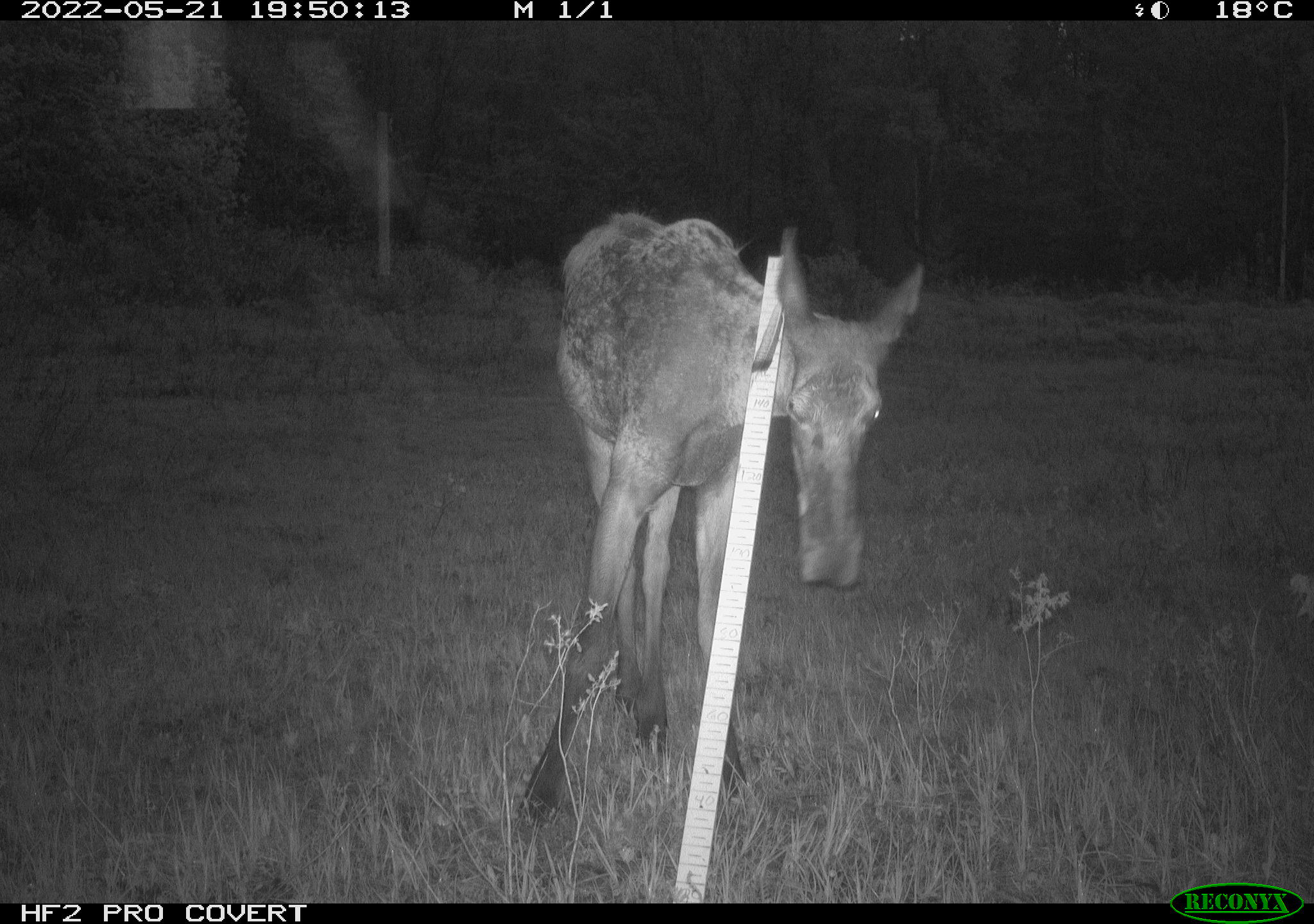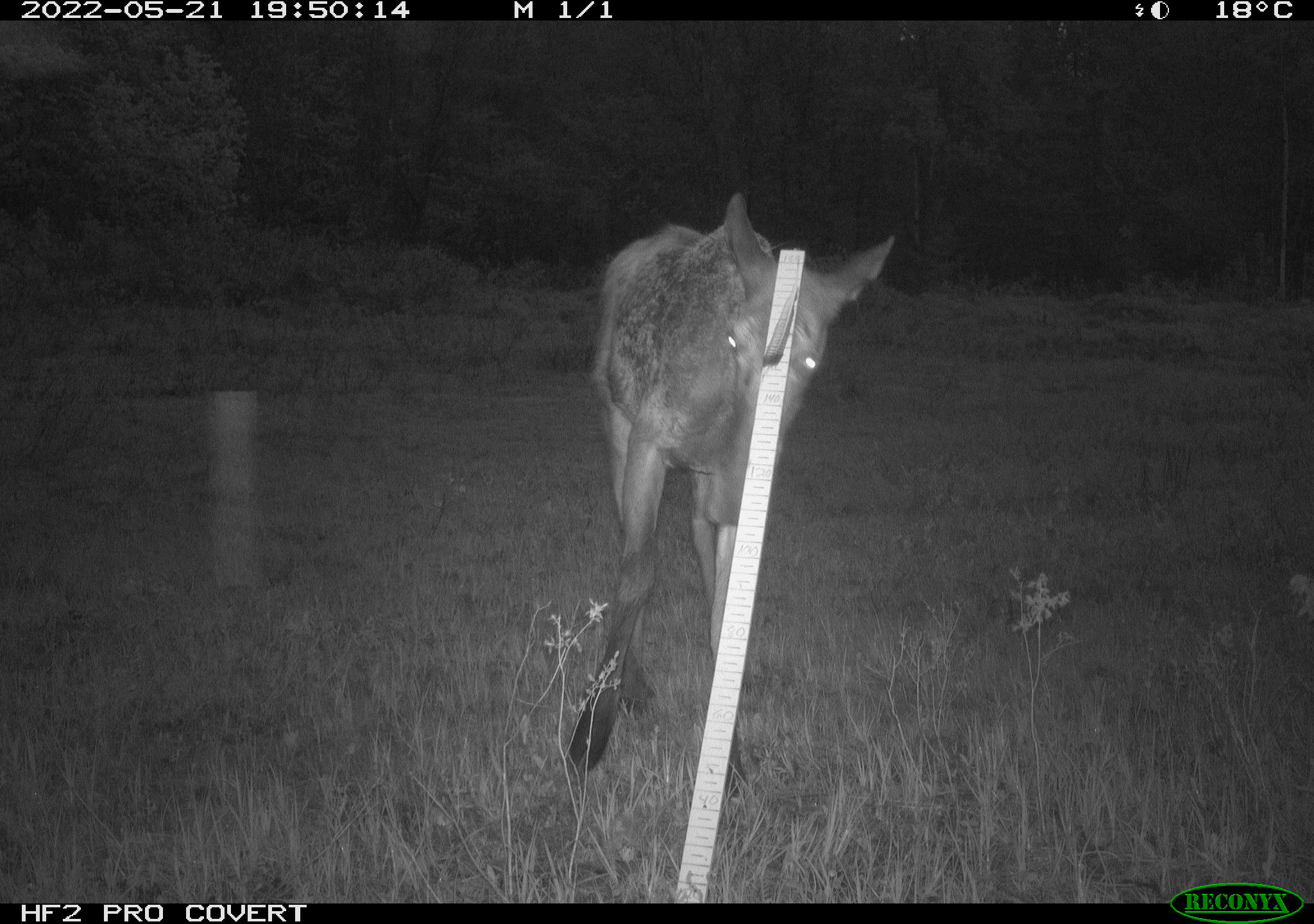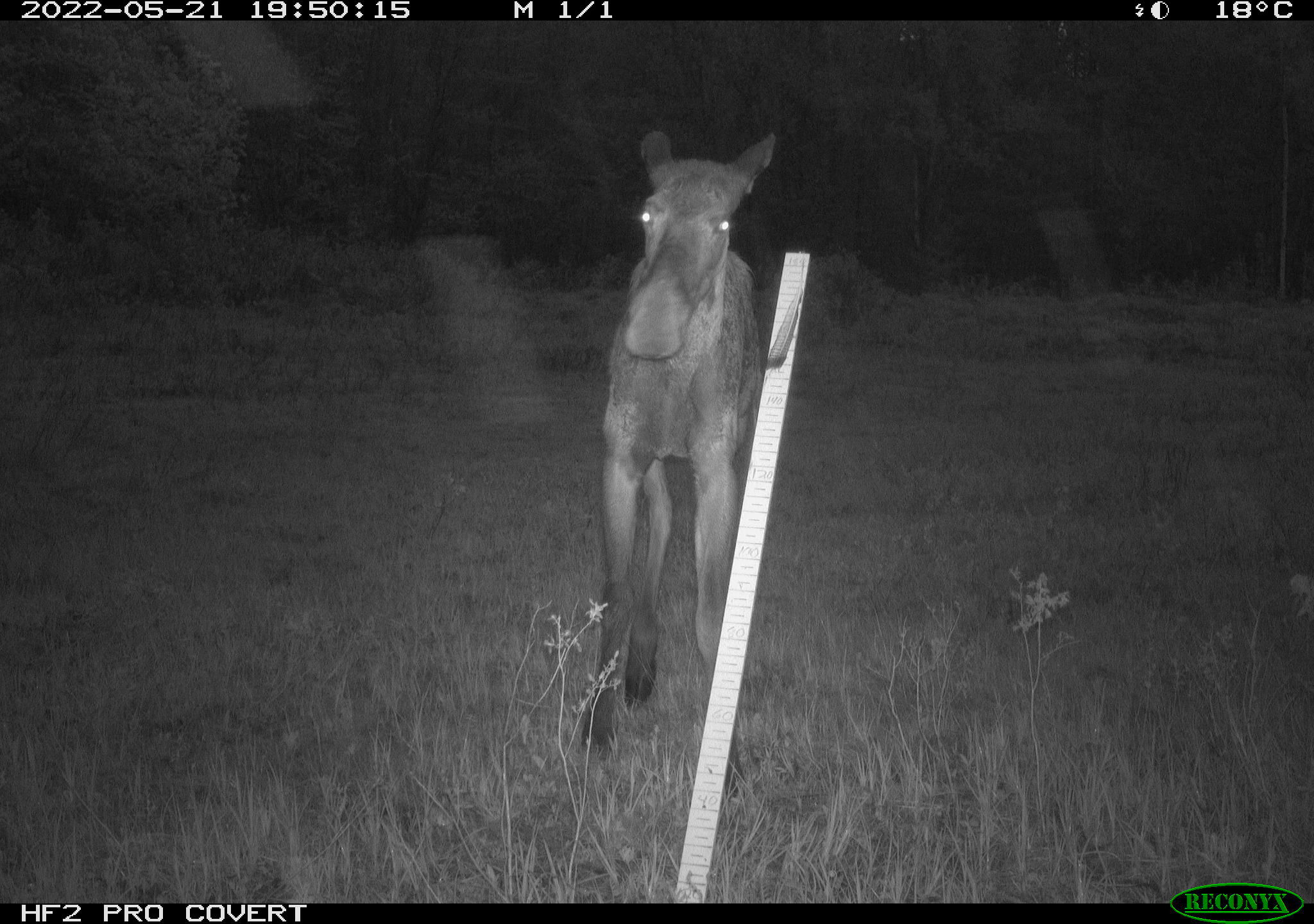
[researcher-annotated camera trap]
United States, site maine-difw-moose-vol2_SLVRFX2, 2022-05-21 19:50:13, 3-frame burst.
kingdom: Animalia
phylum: Chordata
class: Mammalia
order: Artiodactyla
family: Cervidae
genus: Alces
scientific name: Alces alces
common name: moose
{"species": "moose (Alces alces)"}